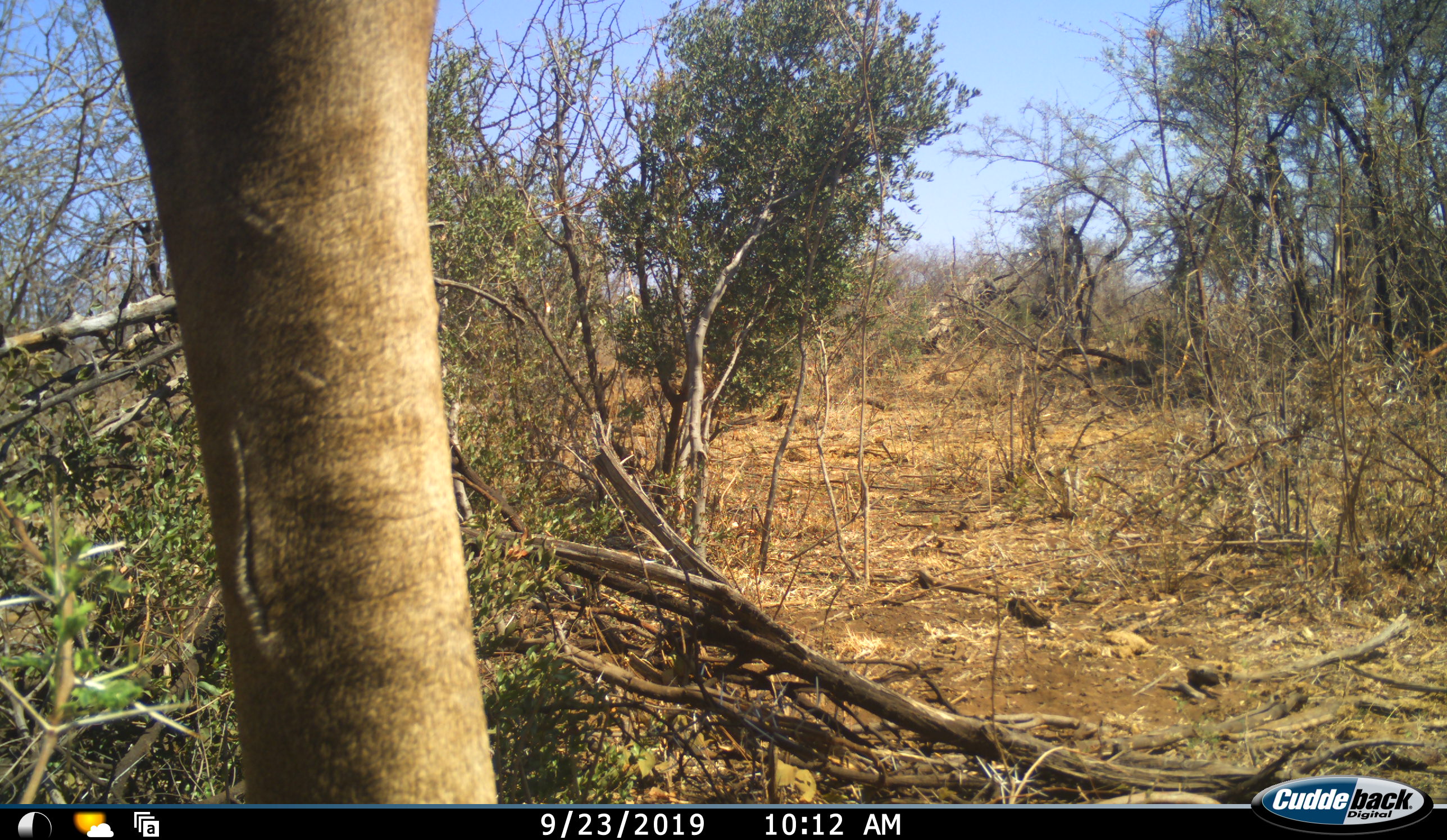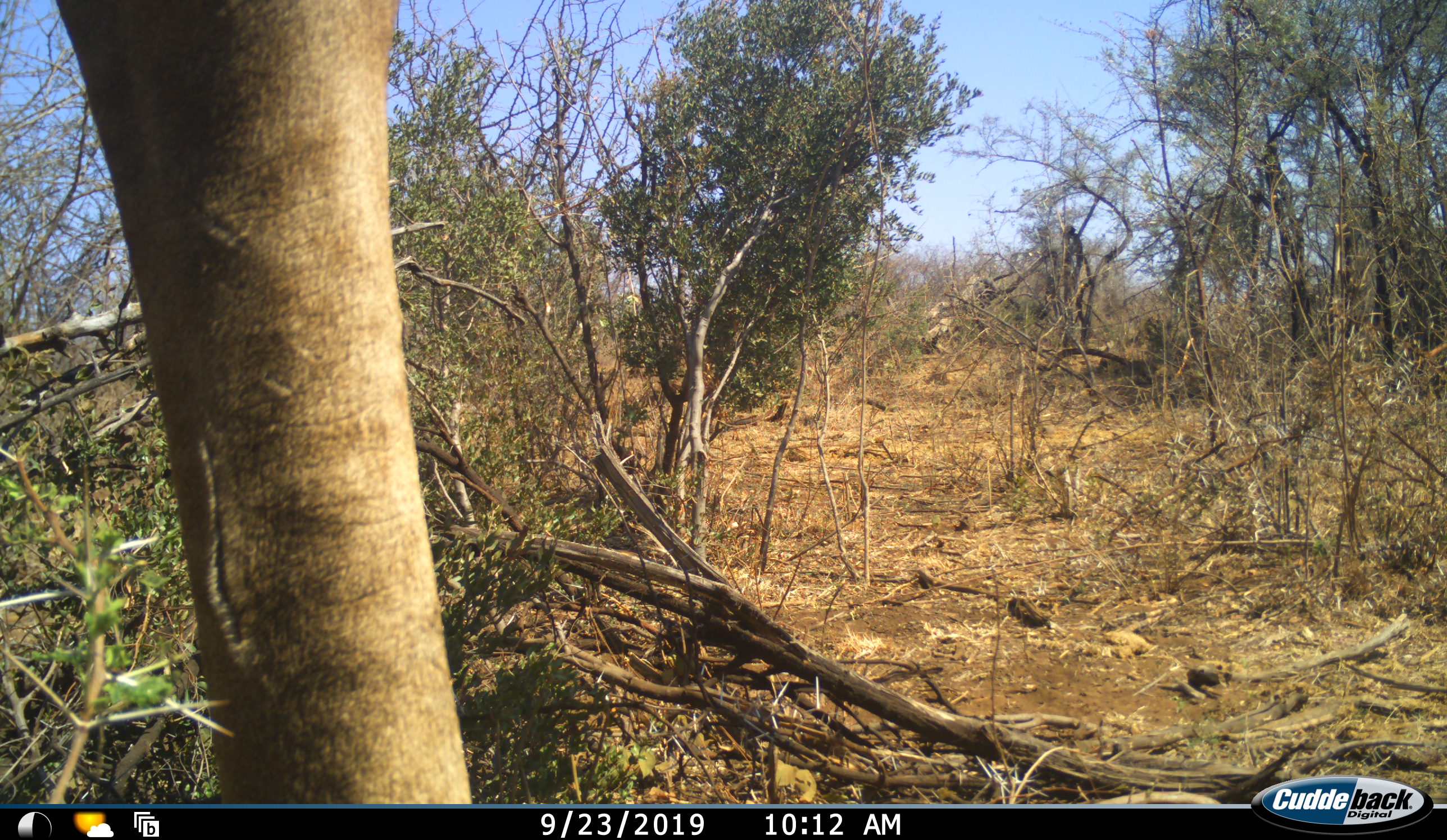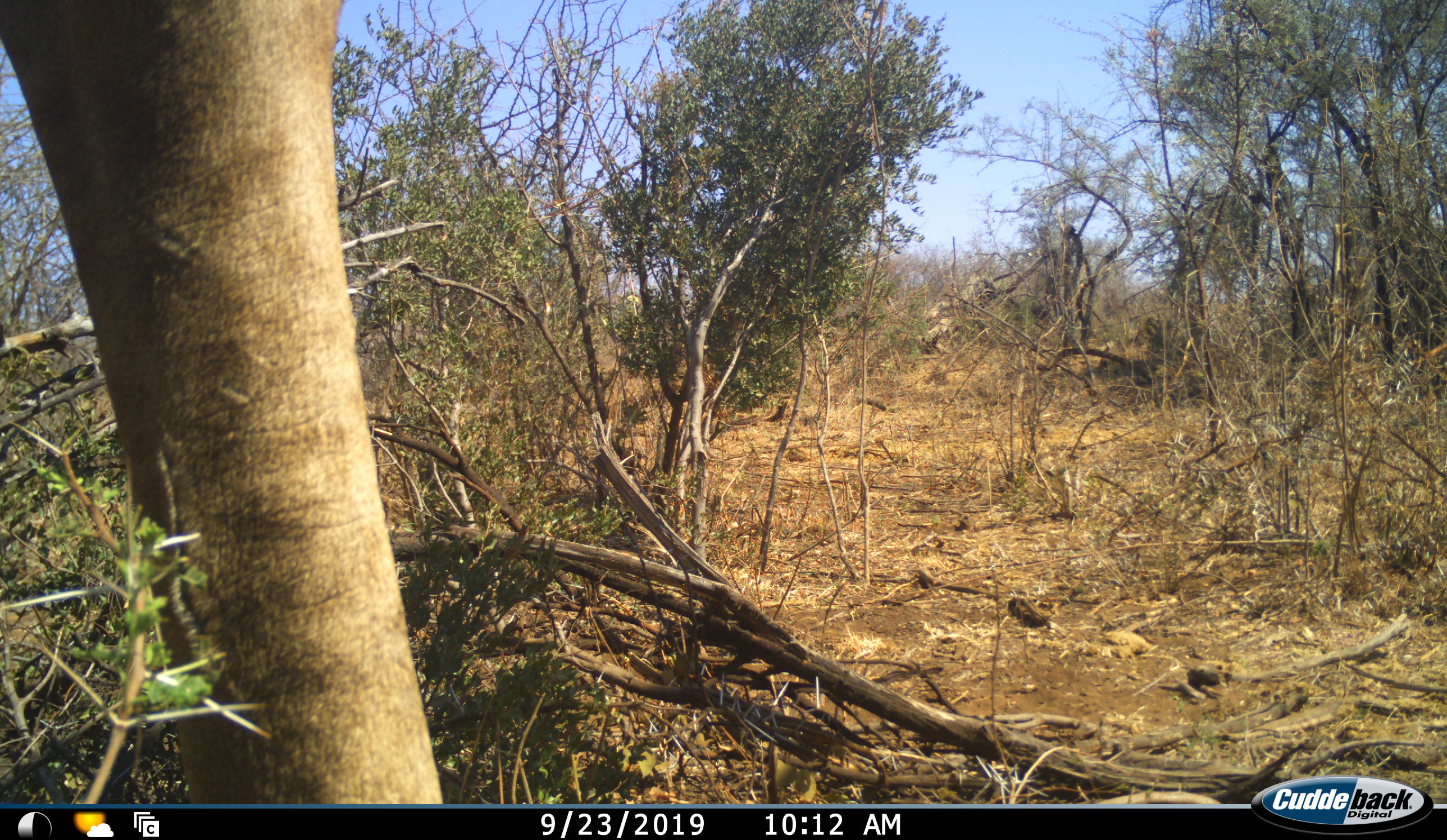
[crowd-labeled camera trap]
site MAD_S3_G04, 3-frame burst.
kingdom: Animalia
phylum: Chordata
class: Mammalia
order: Artiodactyla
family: Giraffidae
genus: Giraffa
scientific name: Giraffa camelopardalis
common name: giraffe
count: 1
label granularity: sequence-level